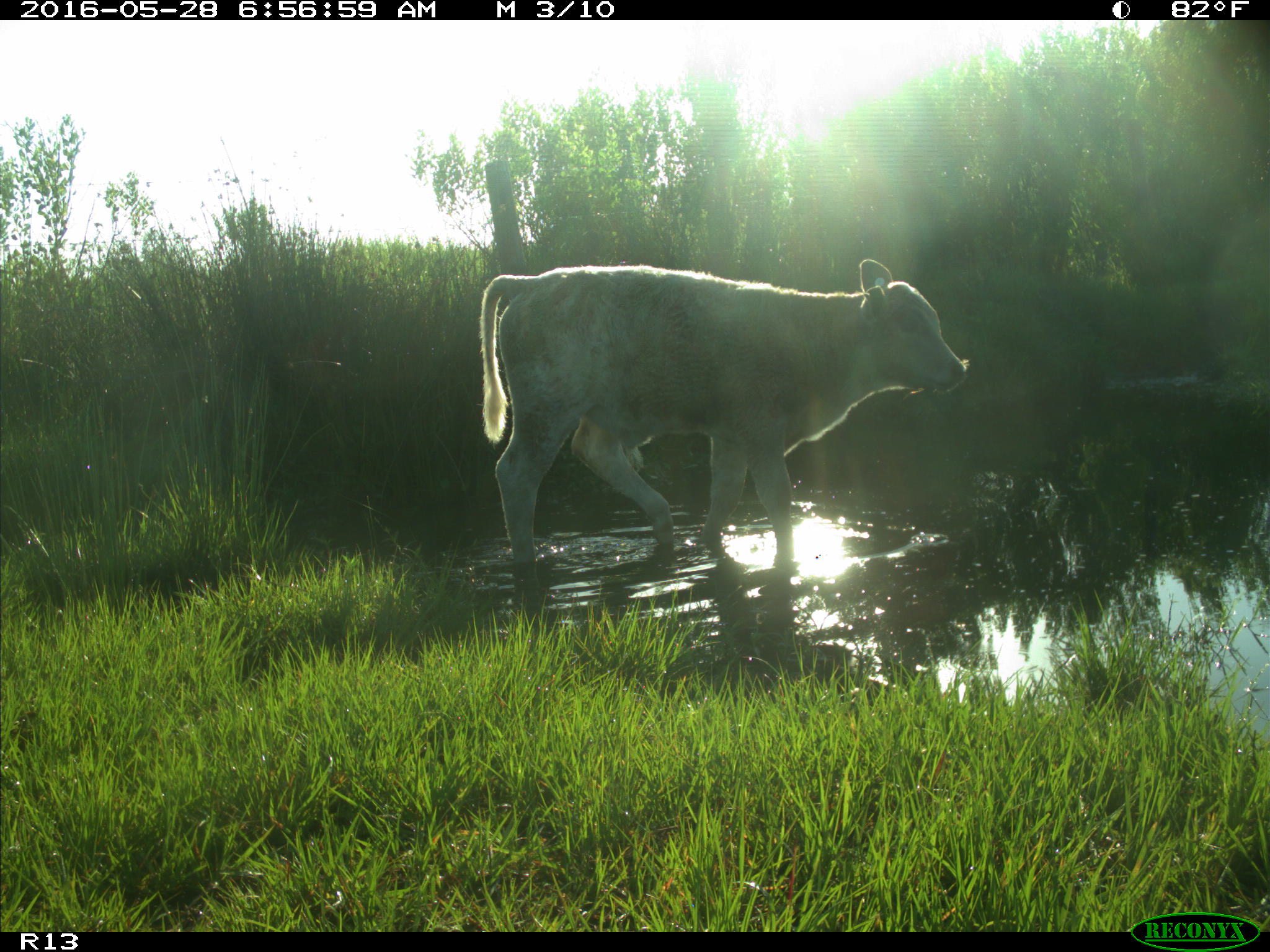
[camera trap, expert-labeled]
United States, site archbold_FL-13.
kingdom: Animalia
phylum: Chordata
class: Mammalia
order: Artiodactyla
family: Bovidae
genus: Bos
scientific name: Bos taurus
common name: domestic cow